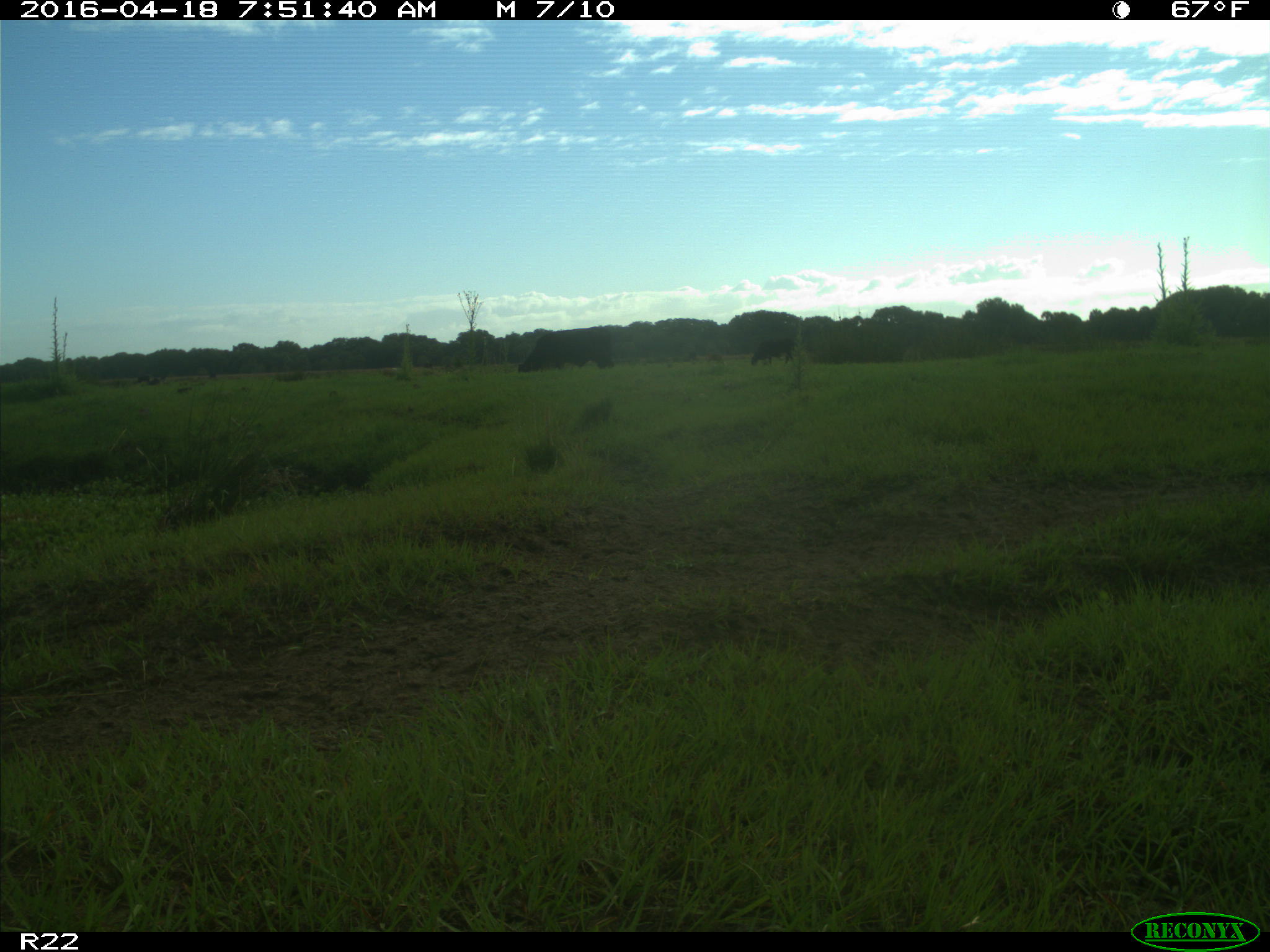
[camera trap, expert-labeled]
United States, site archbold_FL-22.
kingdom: Animalia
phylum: Chordata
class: Mammalia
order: Artiodactyla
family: Bovidae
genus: Bos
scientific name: Bos taurus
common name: domestic cow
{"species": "Bos taurus (domestic cow)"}